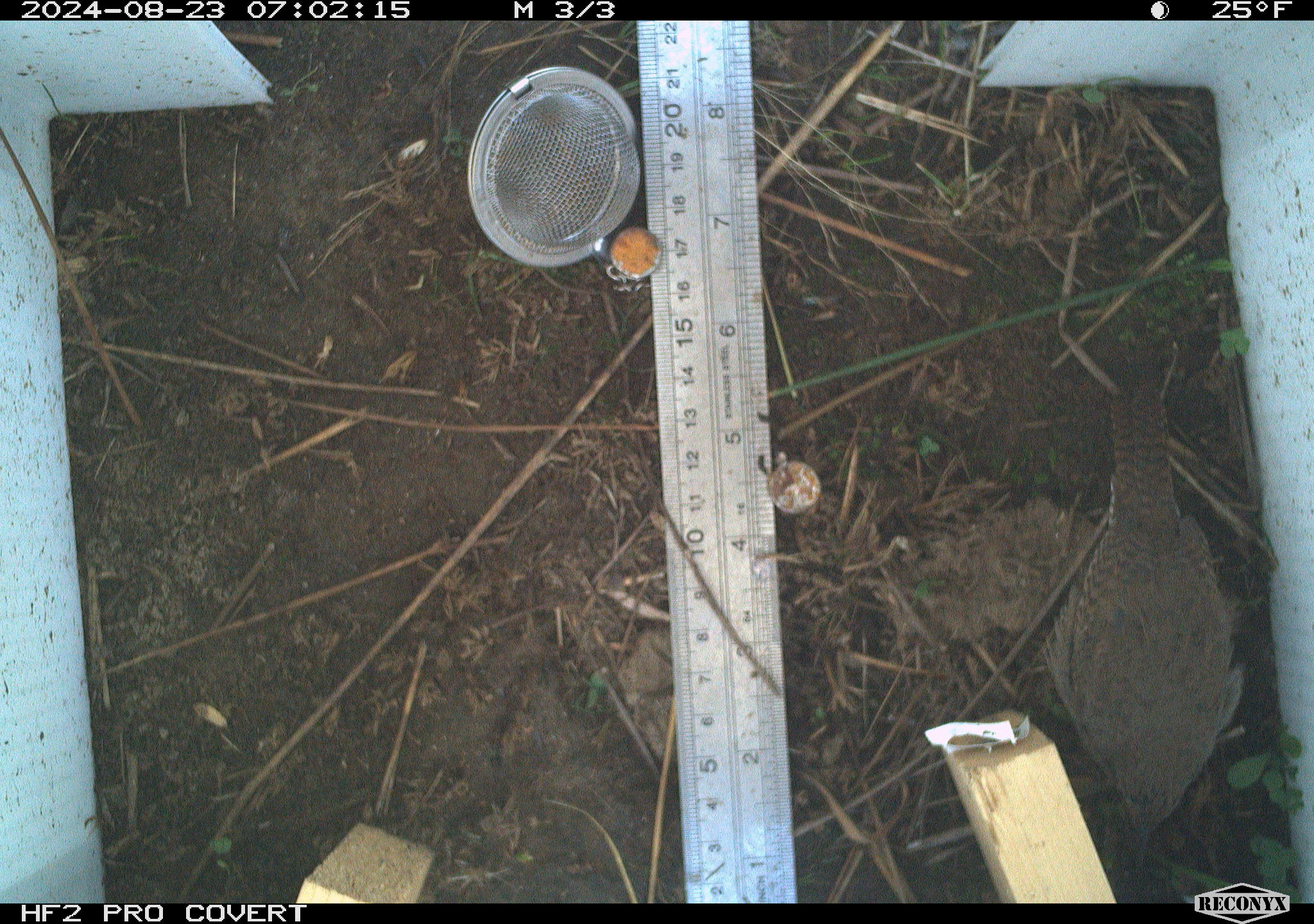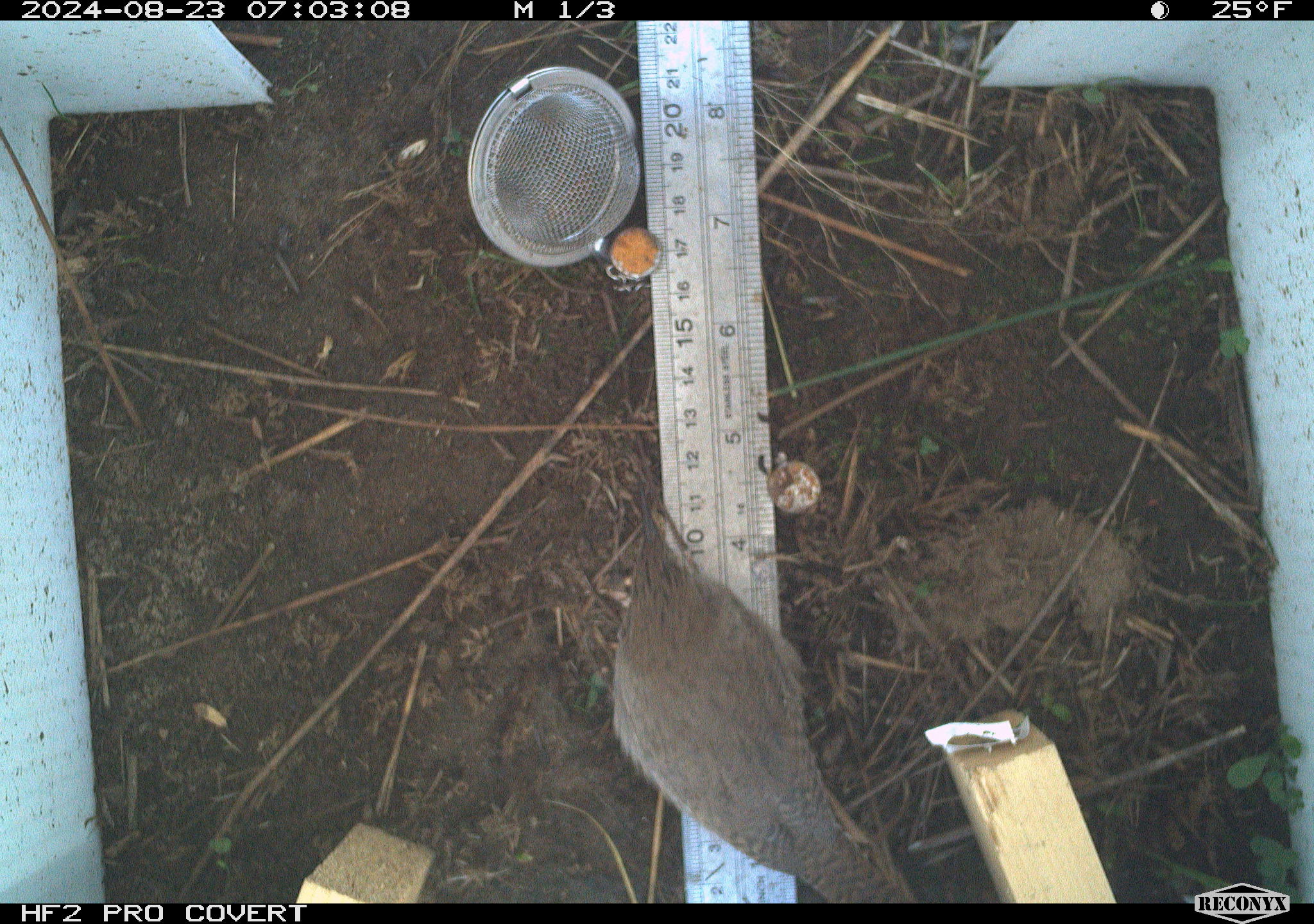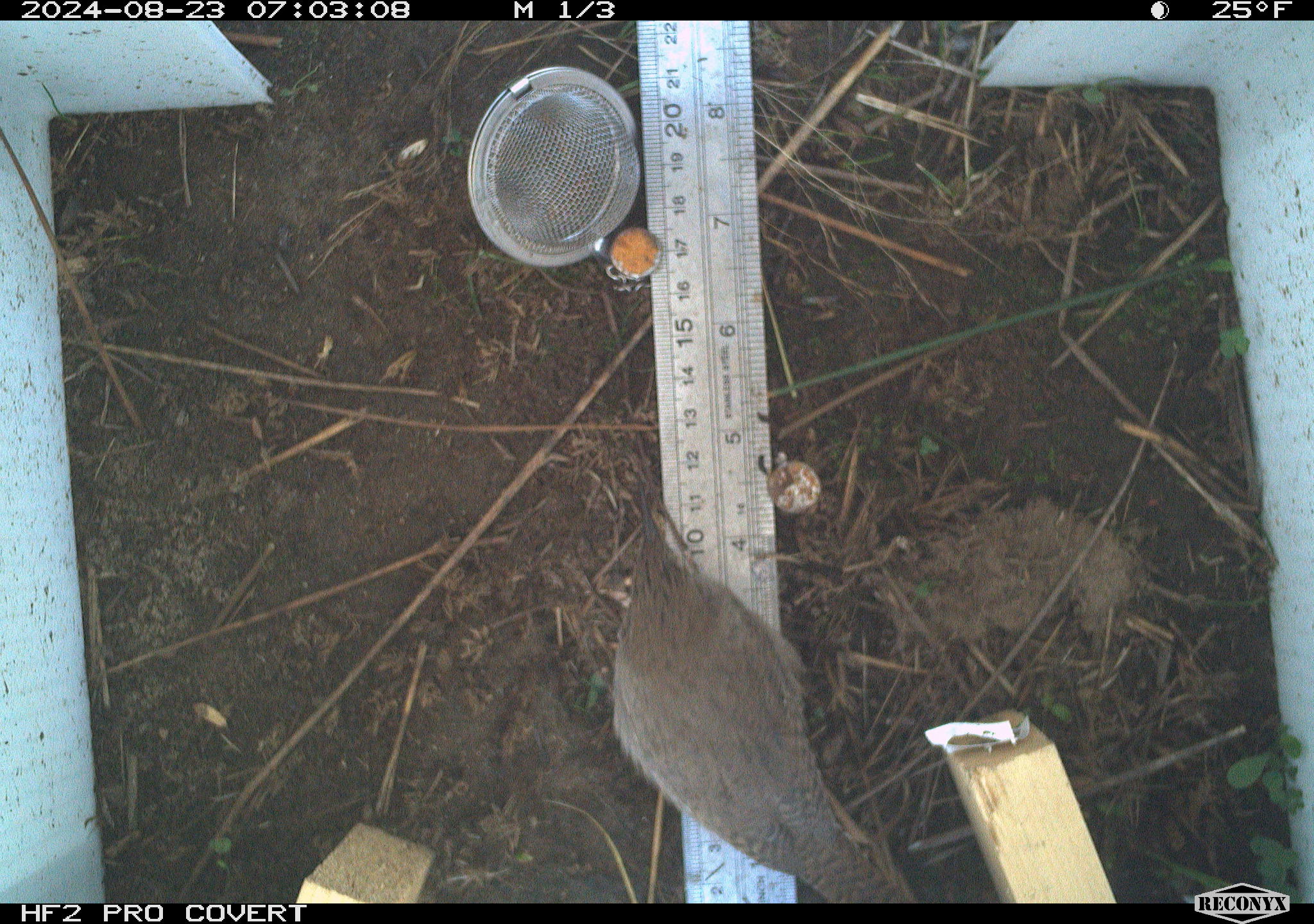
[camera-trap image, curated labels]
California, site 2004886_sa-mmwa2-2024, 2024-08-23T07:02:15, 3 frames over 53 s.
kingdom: Animalia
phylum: Chordata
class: Aves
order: Passeriformes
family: Troglodytidae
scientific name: Troglodytidae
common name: wren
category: troglodytidae family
Troglodytidae family (wren) (Troglodytidae).